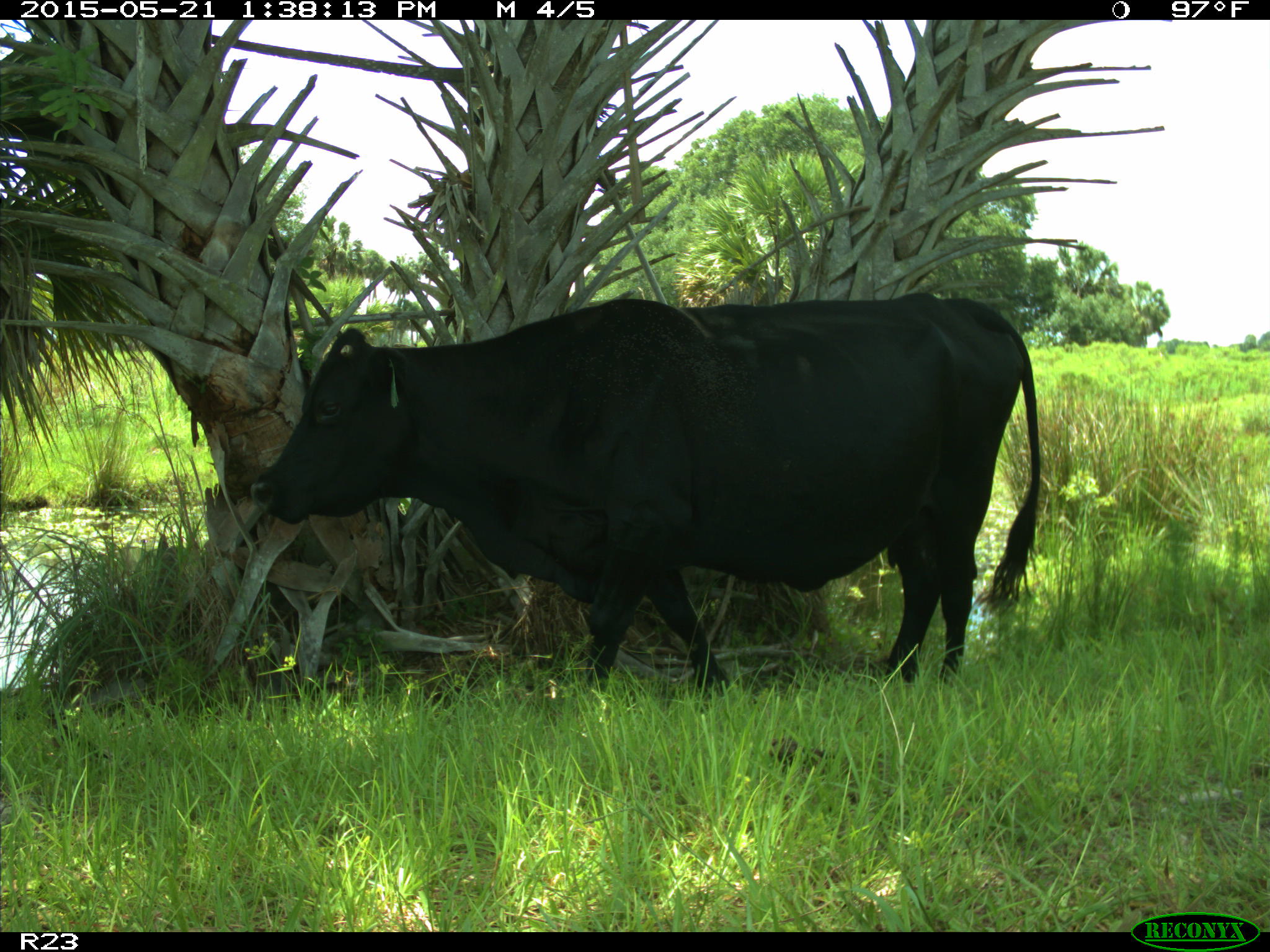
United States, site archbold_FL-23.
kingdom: Animalia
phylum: Chordata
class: Mammalia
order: Artiodactyla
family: Bovidae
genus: Bos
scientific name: Bos taurus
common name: domestic cow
Bos taurus (domestic cow).